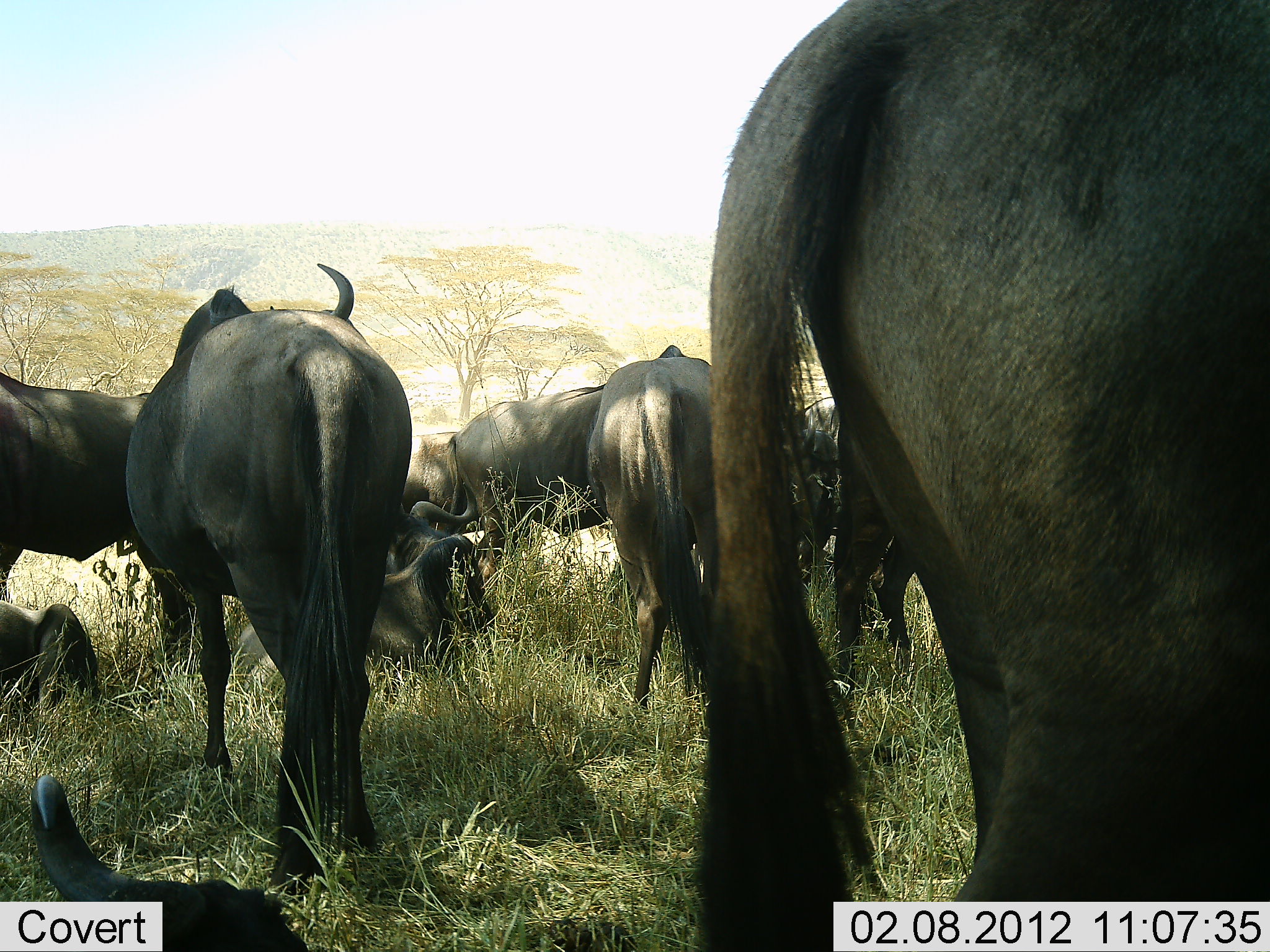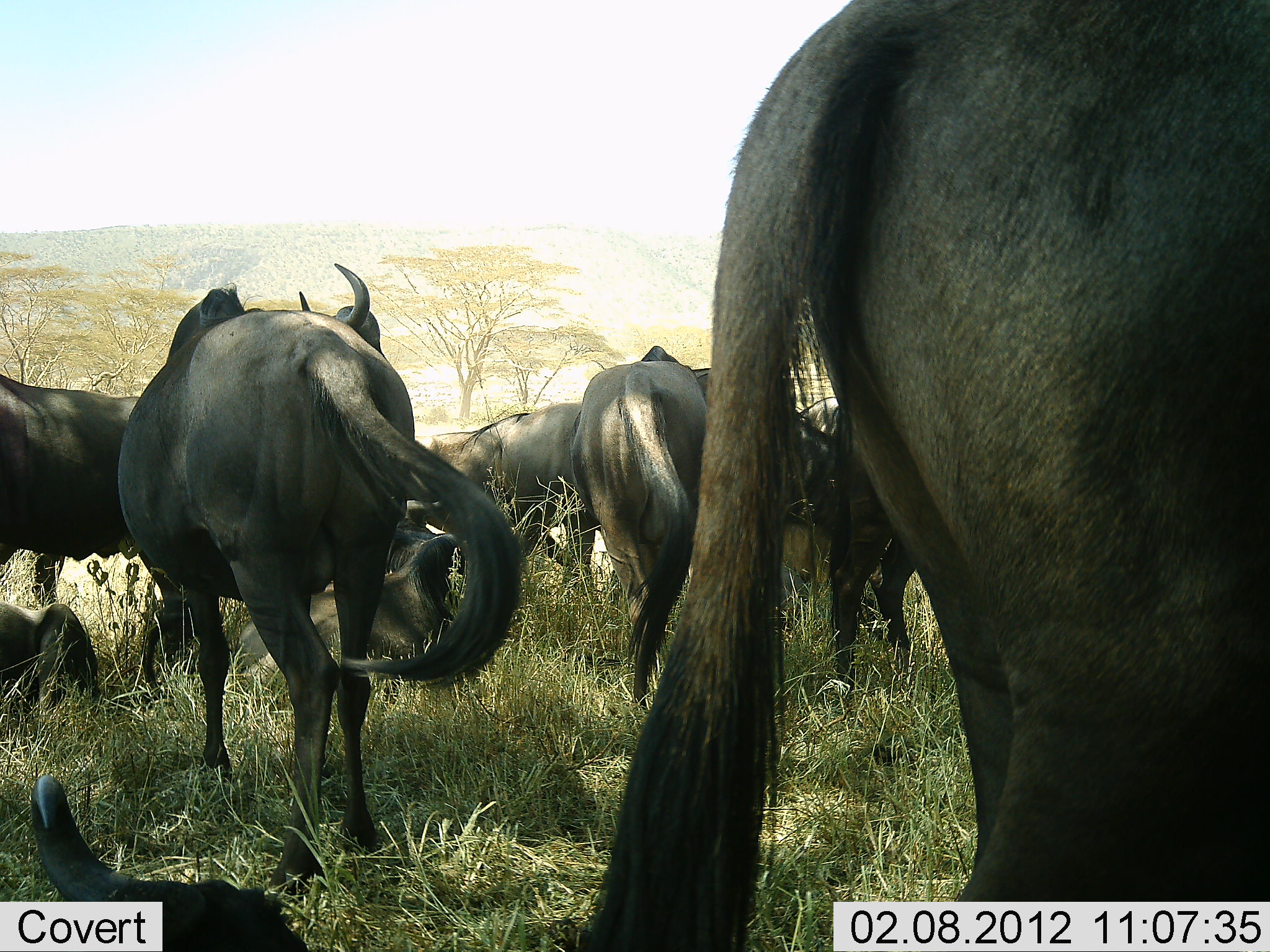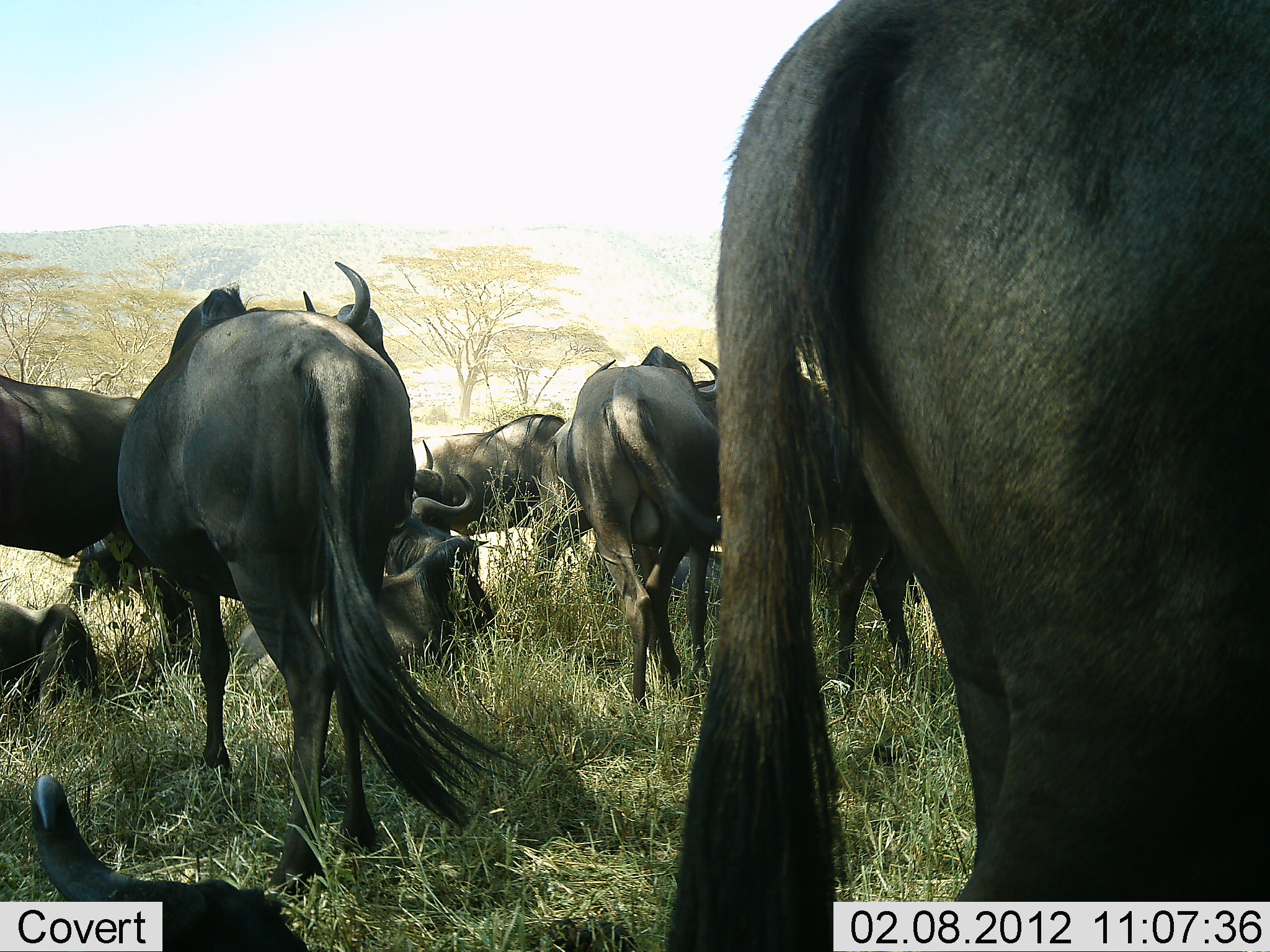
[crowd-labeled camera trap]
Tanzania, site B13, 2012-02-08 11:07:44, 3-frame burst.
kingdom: Animalia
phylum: Chordata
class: Mammalia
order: Artiodactyla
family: Bovidae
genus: Connochaetes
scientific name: Connochaetes taurinus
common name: blue wildebeest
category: wildebeest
Wildebeest (blue wildebeest) (Connochaetes taurinus), count 10. Behavior (volunteer vote fractions): standing 84%, resting 95%, moving 11%, interacting 5%. Young present (vote fraction): 5%. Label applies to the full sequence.